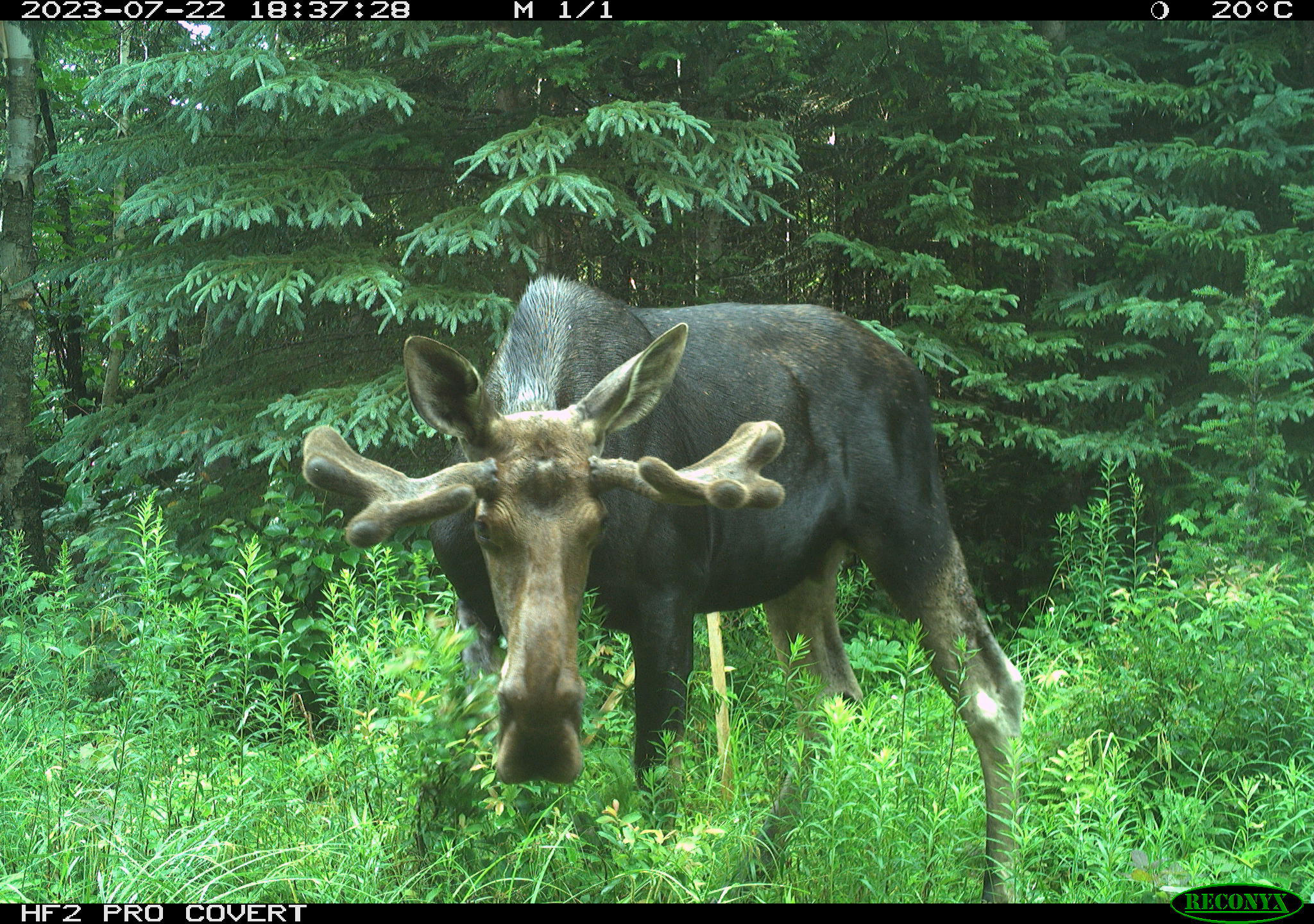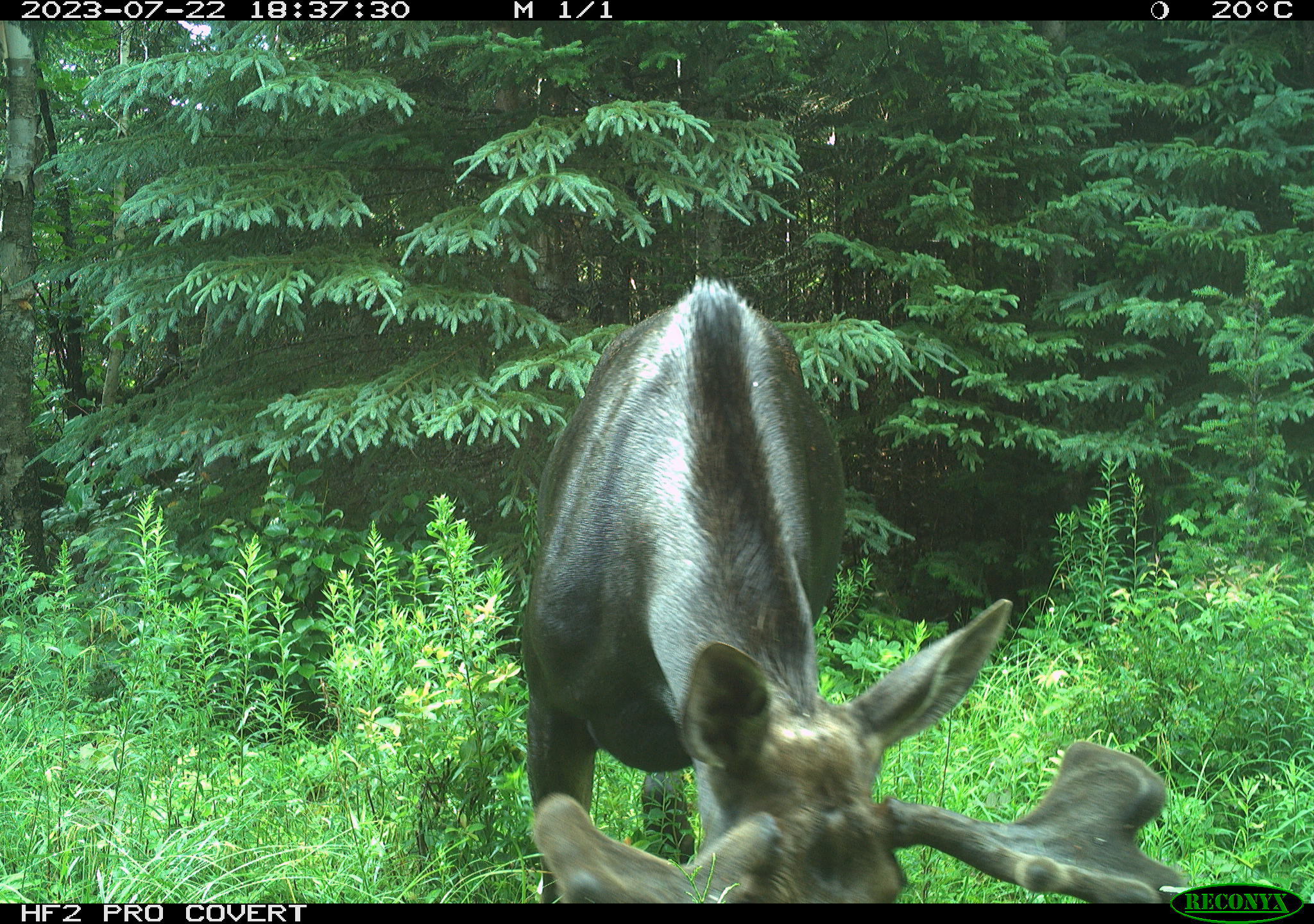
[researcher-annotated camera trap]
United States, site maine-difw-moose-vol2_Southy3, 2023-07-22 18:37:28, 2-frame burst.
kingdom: Animalia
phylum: Chordata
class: Mammalia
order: Artiodactyla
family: Cervidae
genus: Alces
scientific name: Alces alces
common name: moose